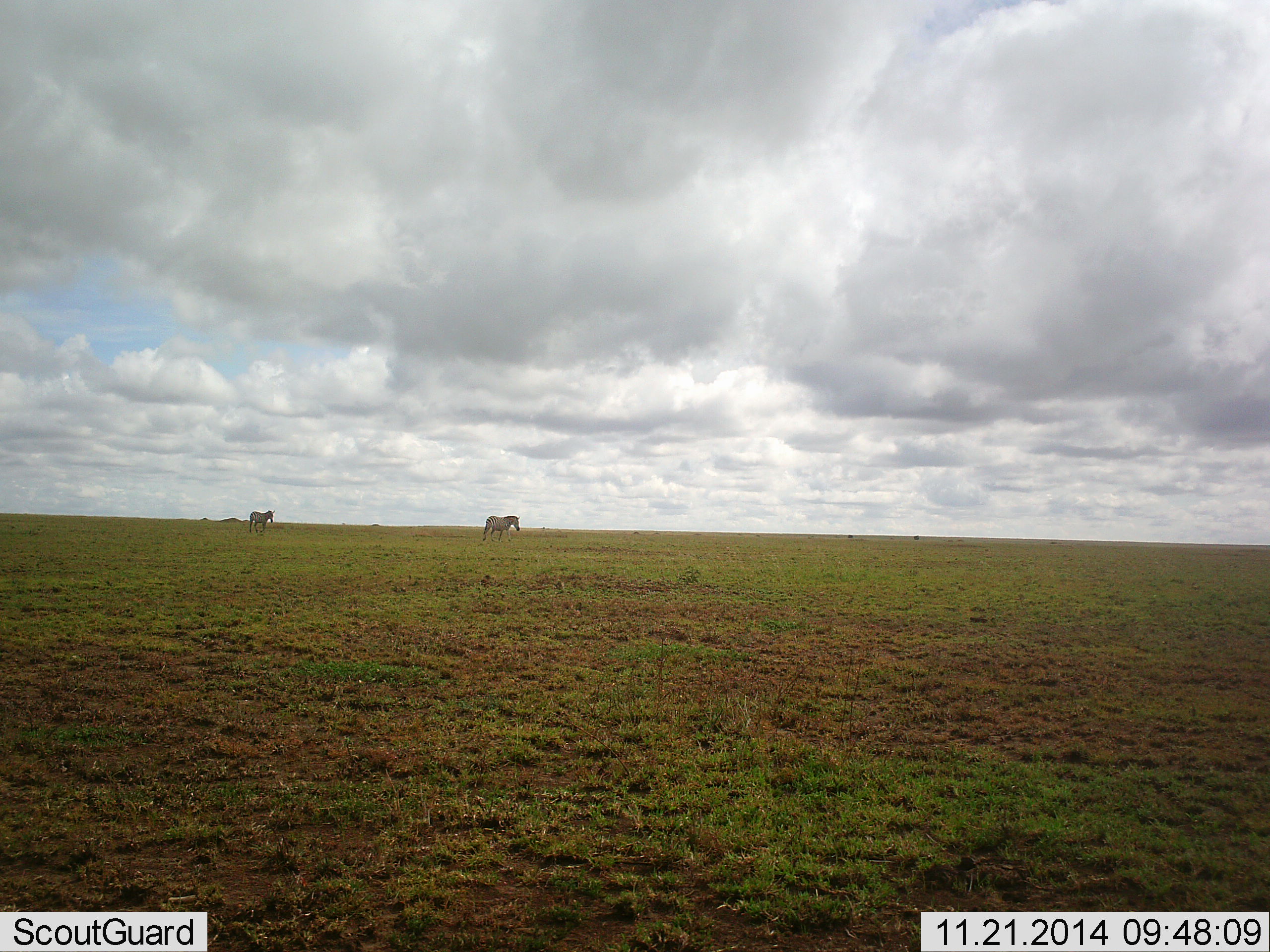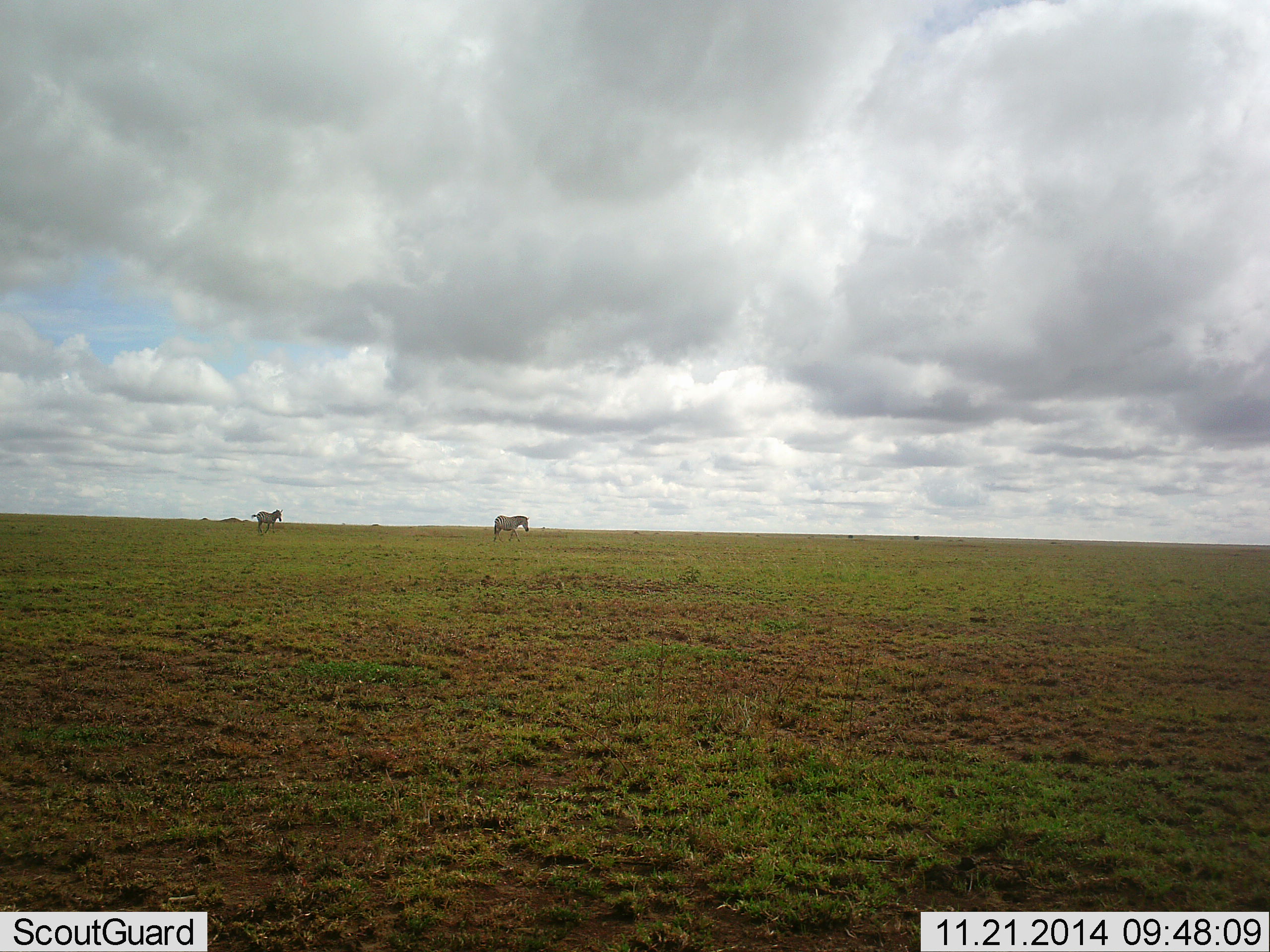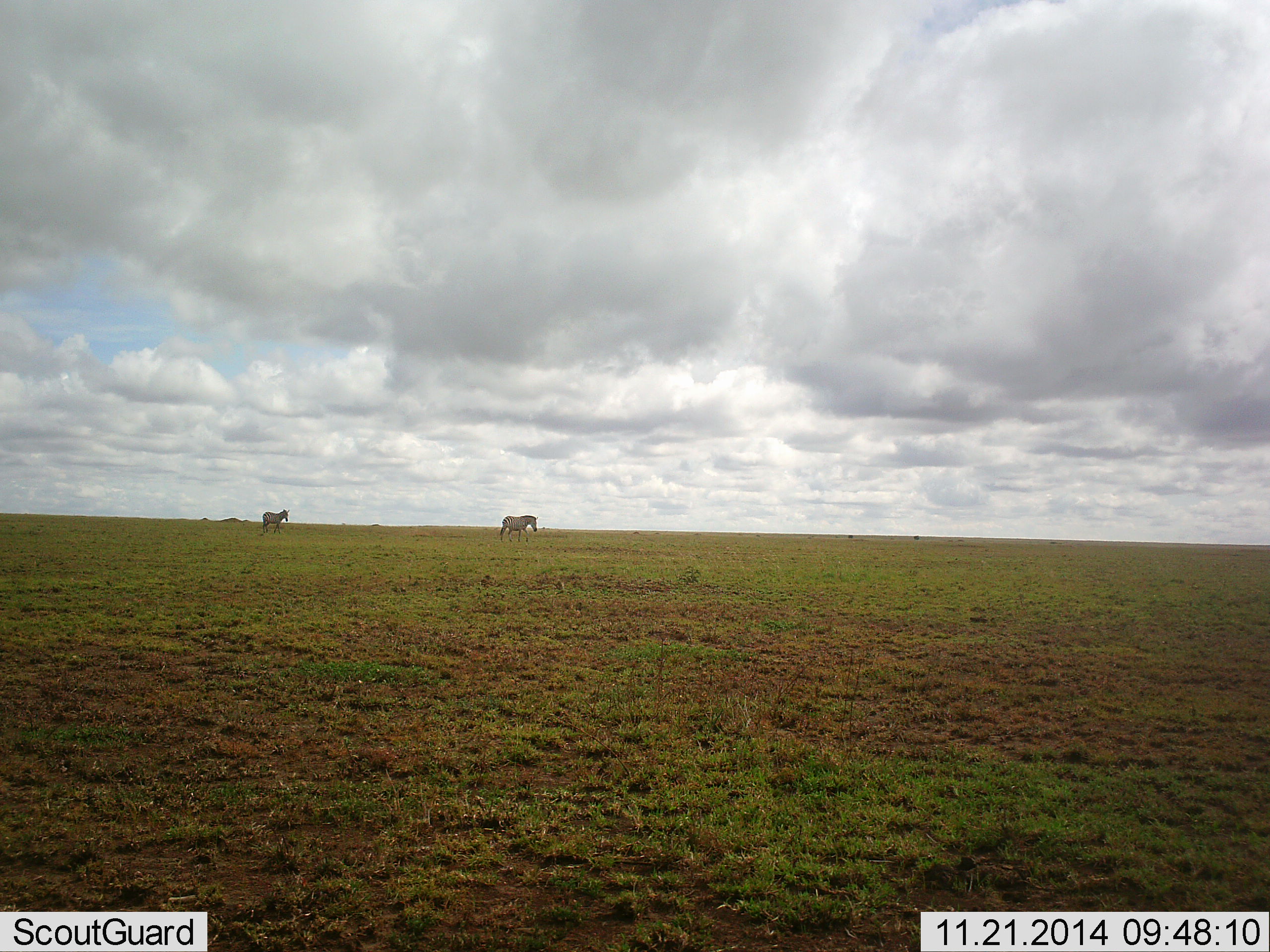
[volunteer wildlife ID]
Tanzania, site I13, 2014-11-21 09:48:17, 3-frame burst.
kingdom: Animalia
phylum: Chordata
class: Mammalia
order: Perissodactyla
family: Equidae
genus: Equus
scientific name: Equus quagga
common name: plains zebra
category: zebra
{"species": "zebra (plains zebra) (Equus quagga)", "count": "2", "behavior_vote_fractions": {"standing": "10%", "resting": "0%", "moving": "90%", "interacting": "0%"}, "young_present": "0%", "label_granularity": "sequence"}